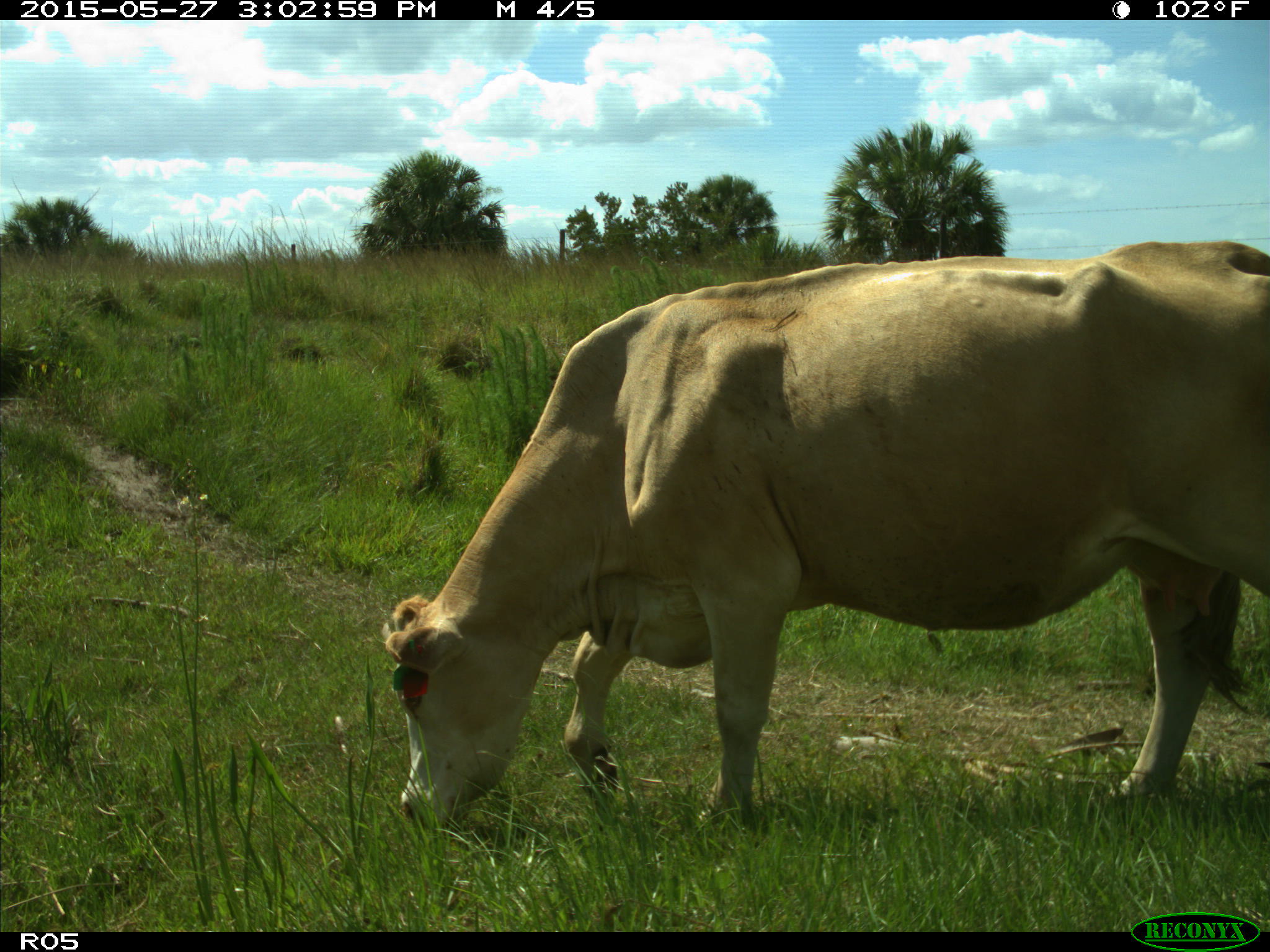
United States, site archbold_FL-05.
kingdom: Animalia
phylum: Chordata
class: Mammalia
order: Artiodactyla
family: Bovidae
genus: Bos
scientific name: Bos taurus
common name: domestic cow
Bos taurus (domestic cow).